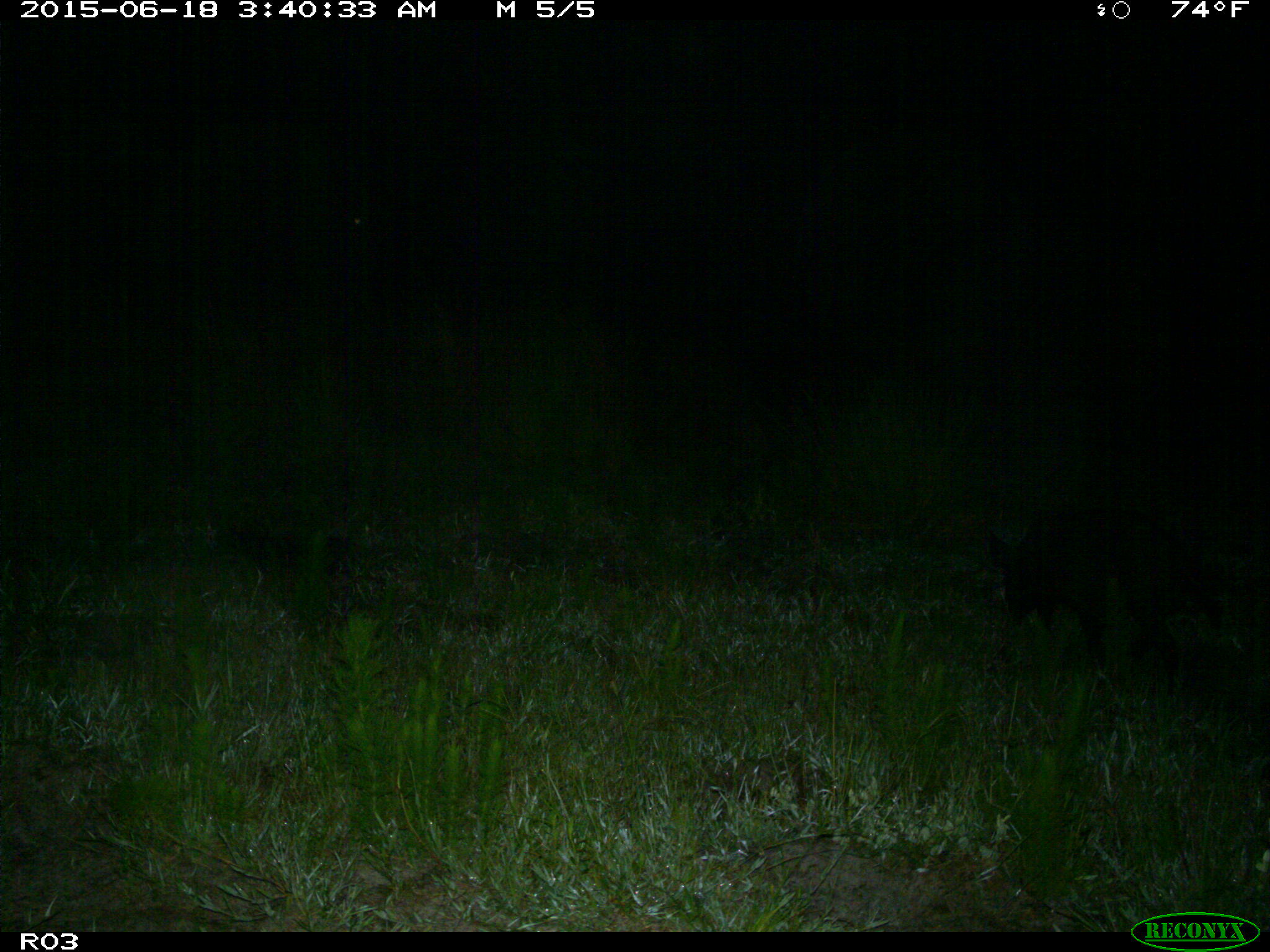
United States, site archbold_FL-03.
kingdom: Animalia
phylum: Chordata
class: Mammalia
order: Artiodactyla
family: Suidae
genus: Sus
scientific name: Sus scrofa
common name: wild boar